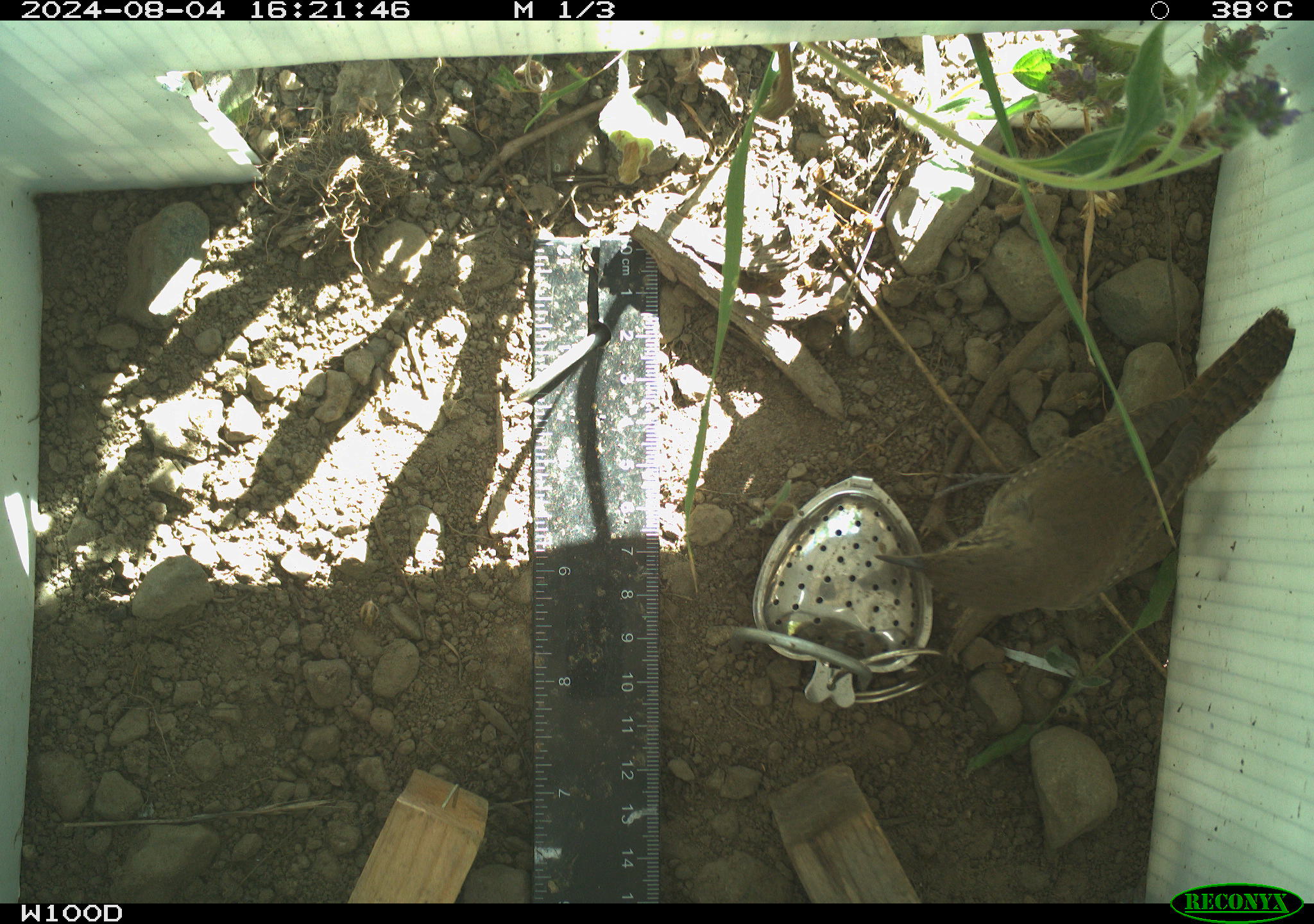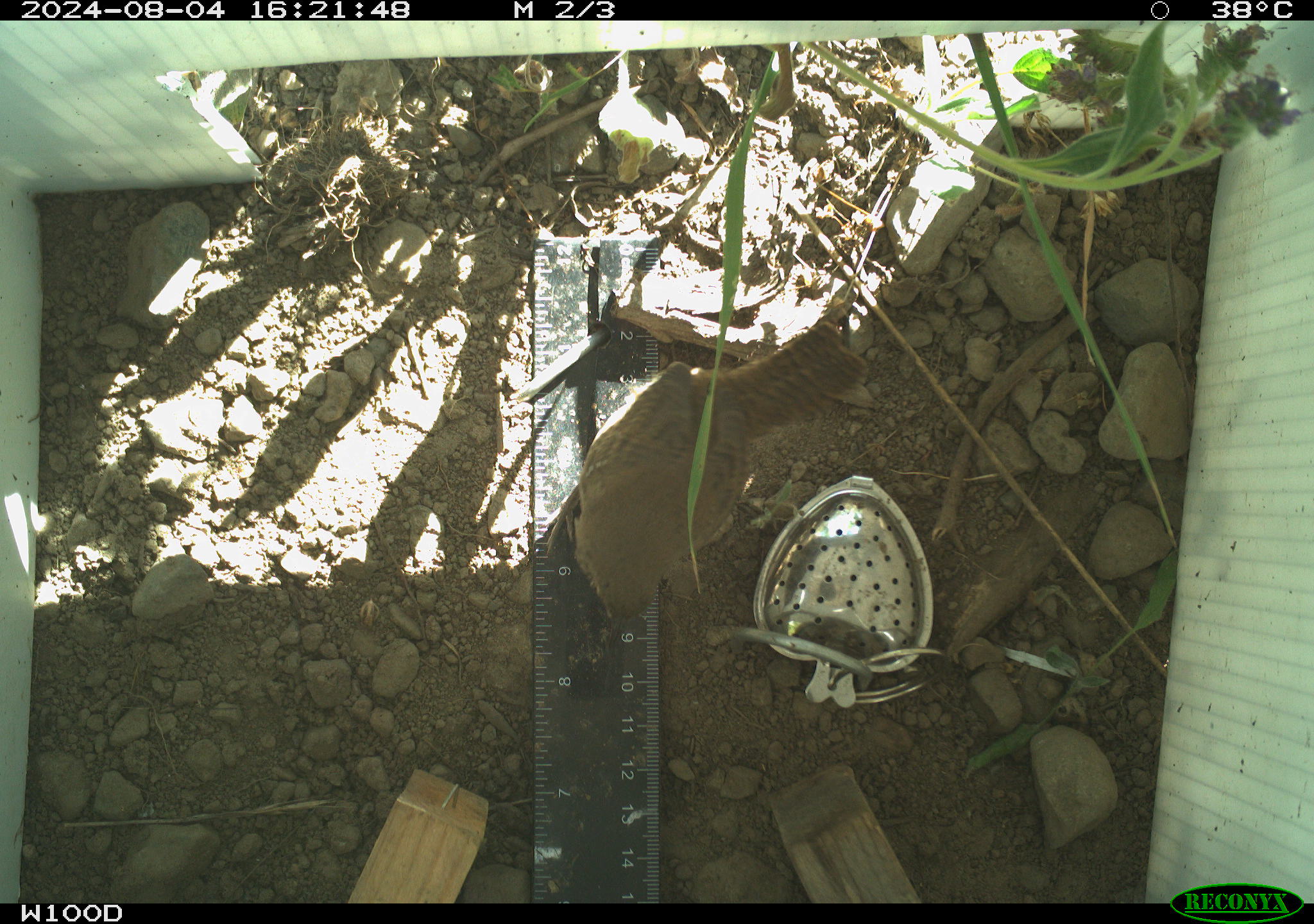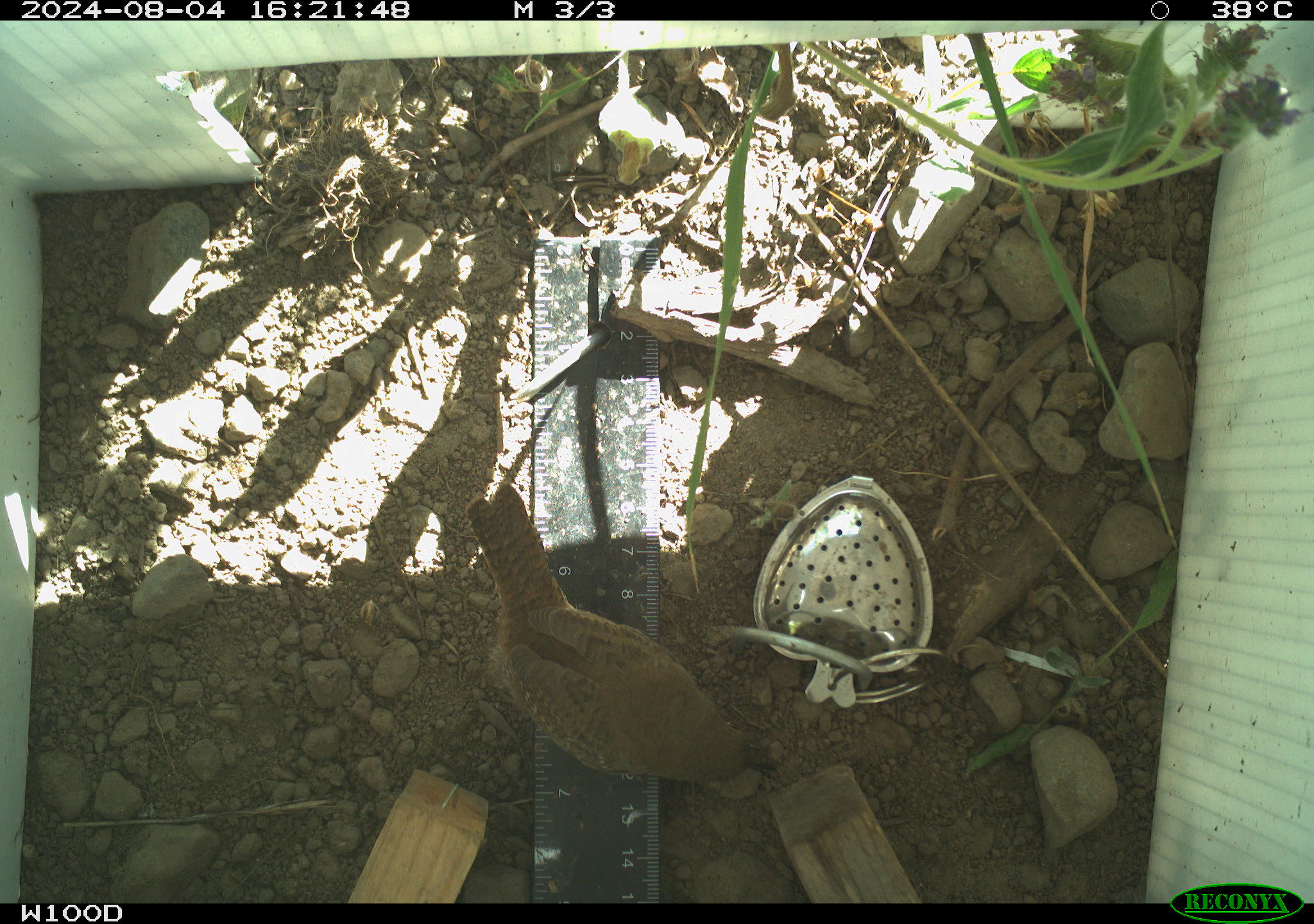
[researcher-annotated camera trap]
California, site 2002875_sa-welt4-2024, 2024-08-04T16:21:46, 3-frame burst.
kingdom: Animalia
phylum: Chordata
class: Aves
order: Passeriformes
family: Troglodytidae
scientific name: Troglodytidae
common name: wren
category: troglodytidae family